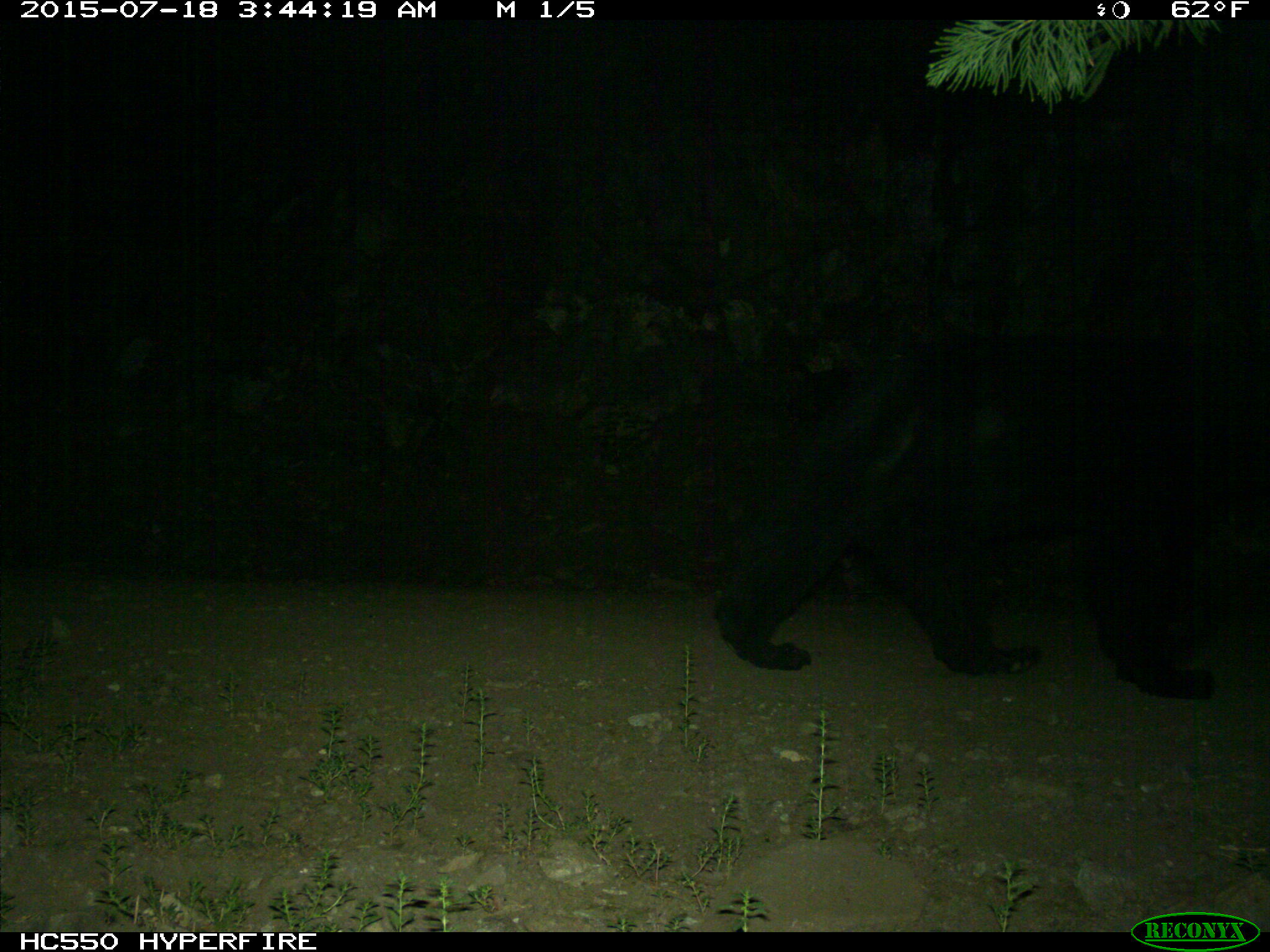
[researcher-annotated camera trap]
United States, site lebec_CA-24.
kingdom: Animalia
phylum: Chordata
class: Mammalia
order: Carnivora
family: Ursidae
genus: Ursus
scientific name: Ursus americanus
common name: american black bear